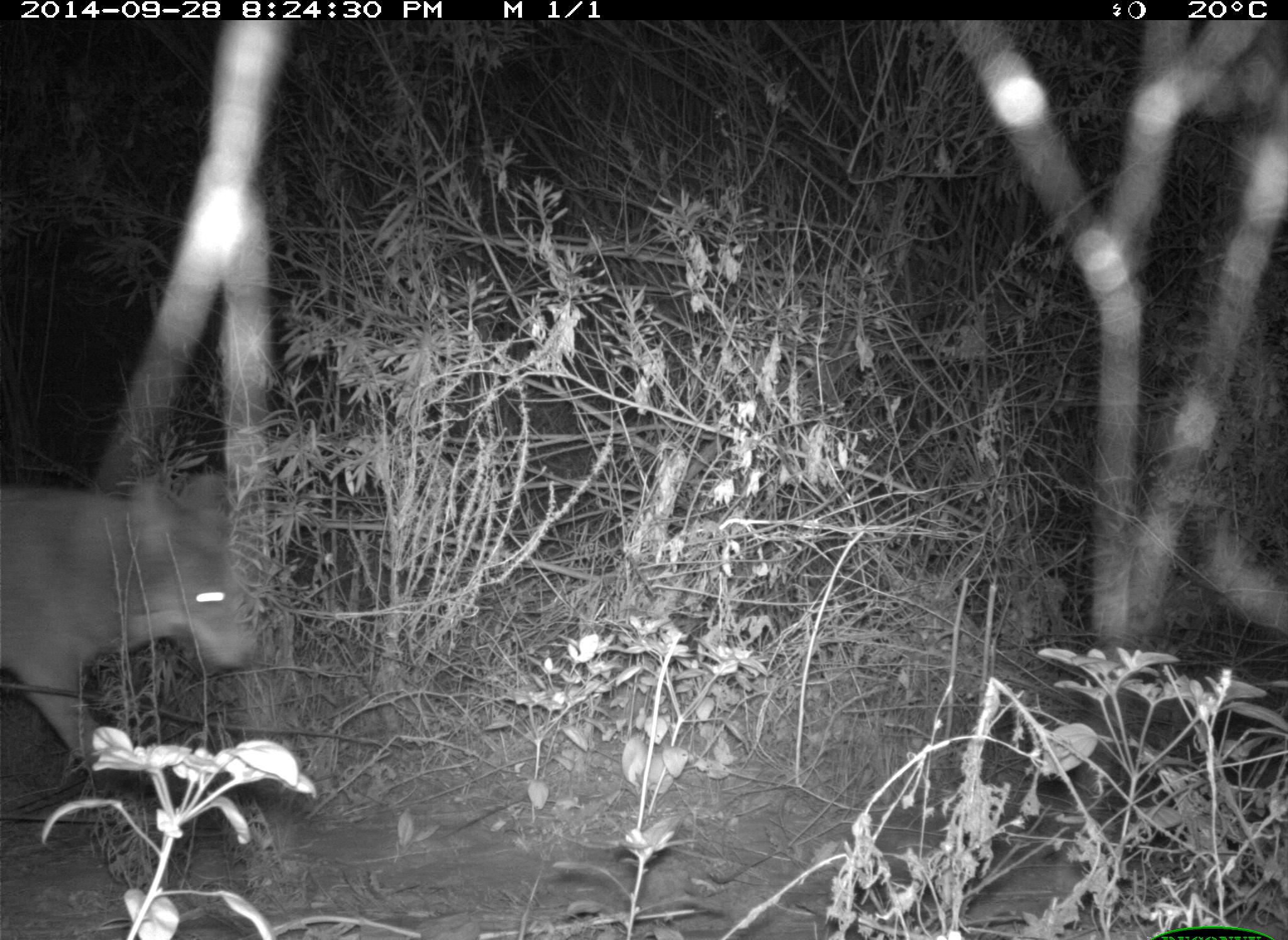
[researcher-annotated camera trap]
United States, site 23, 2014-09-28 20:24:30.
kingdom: Animalia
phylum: Chordata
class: Mammalia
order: Carnivora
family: Canidae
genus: Canis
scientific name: Canis latrans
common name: coyote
Coyote (Canis latrans).